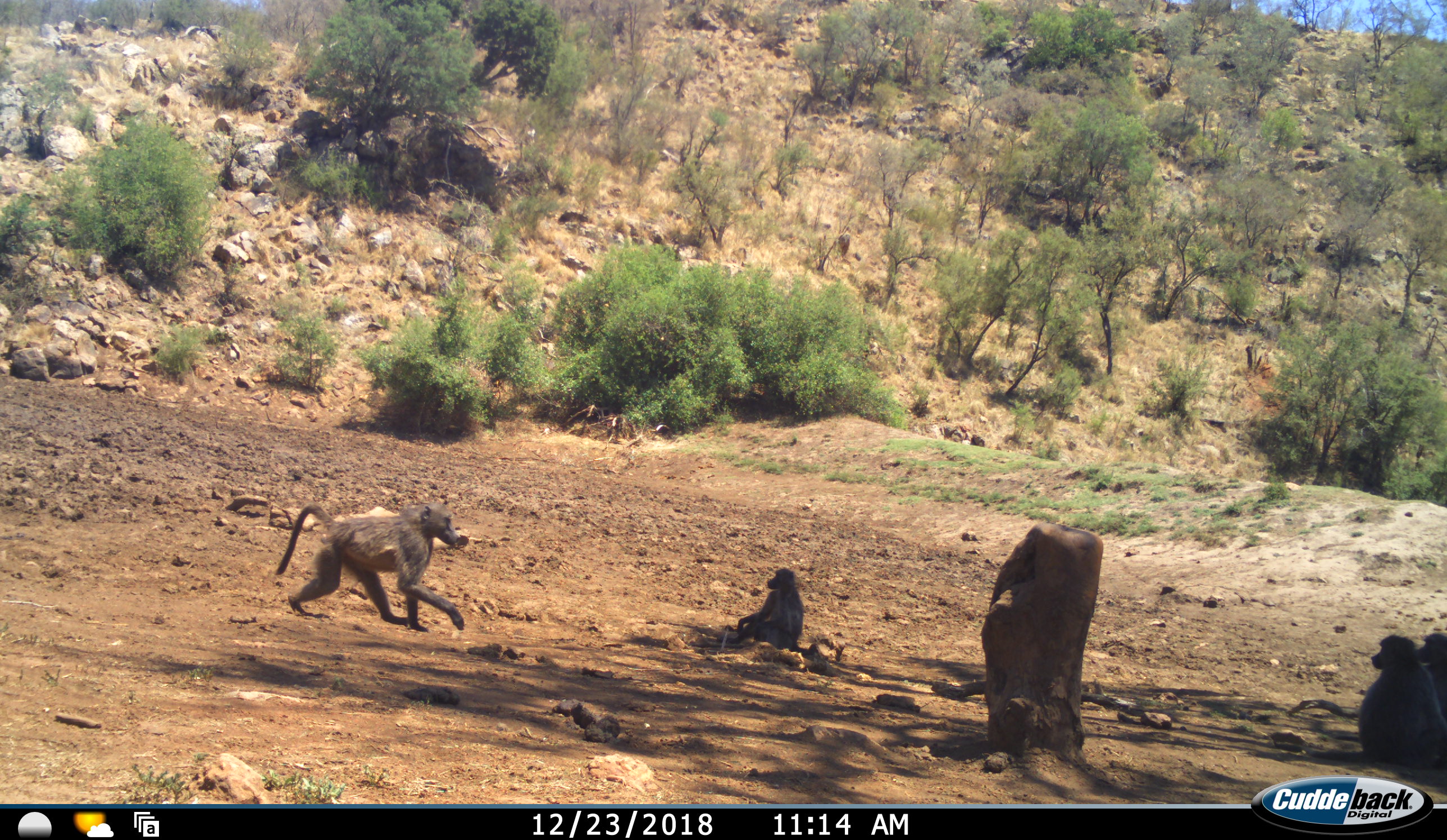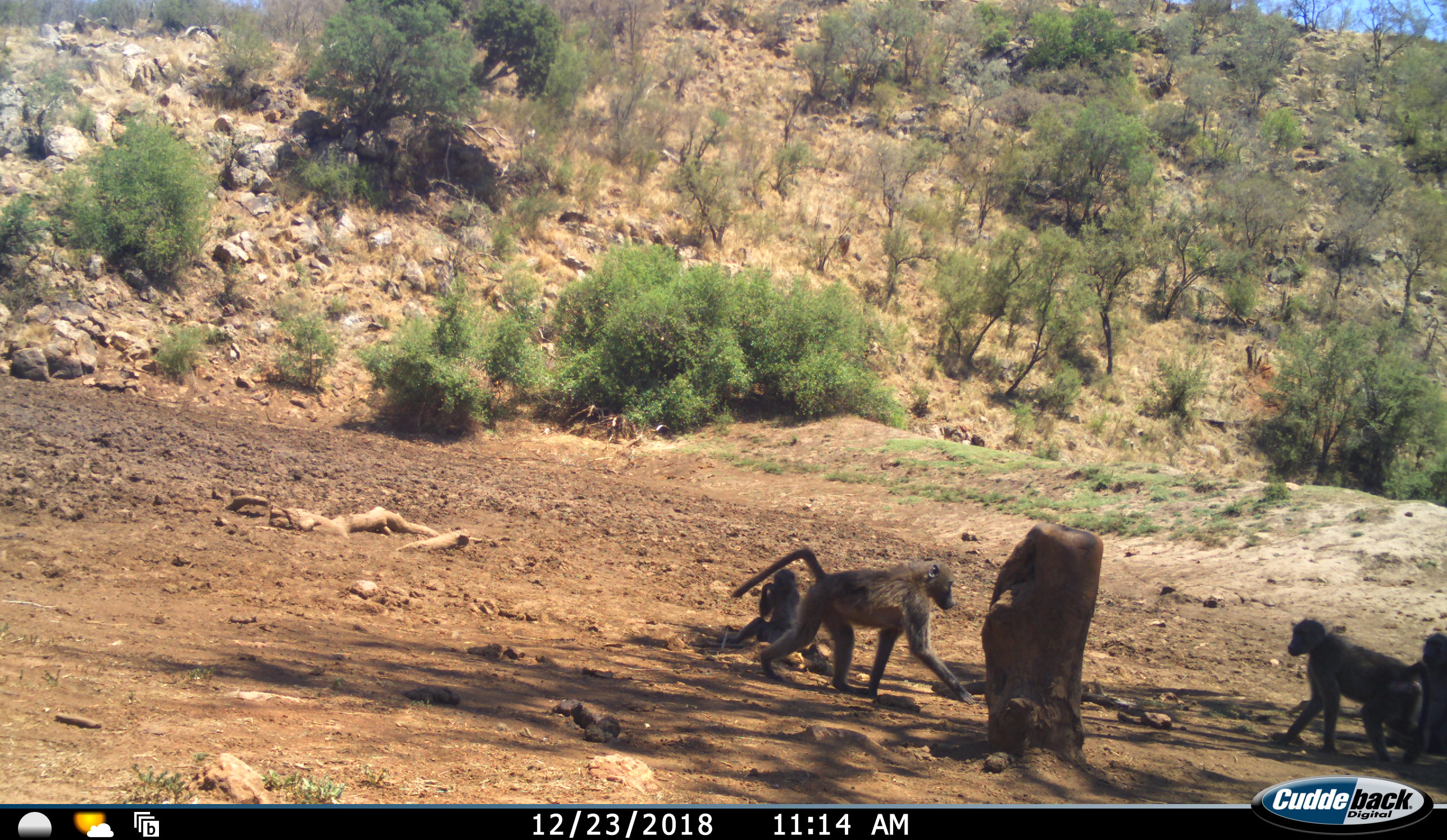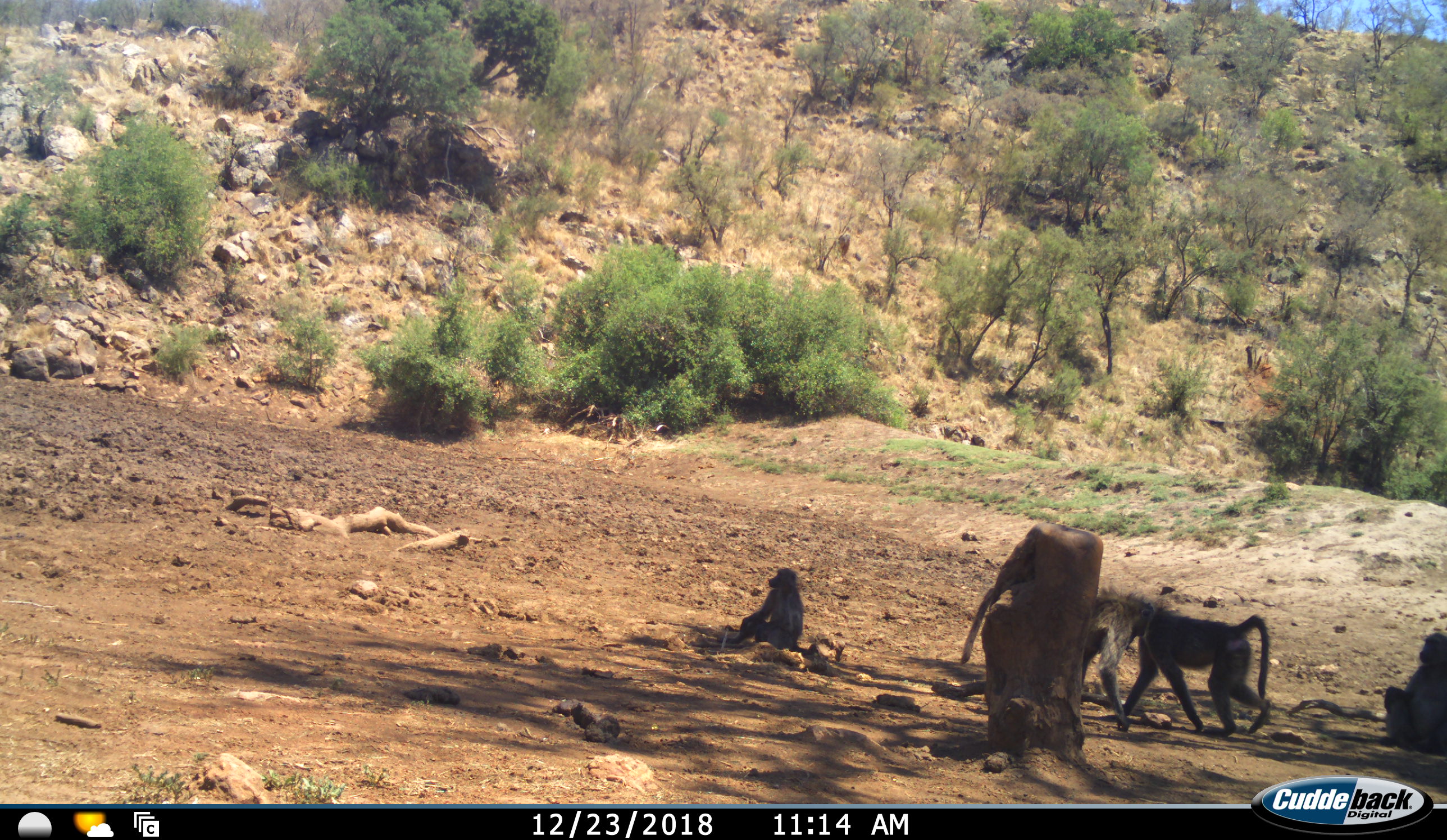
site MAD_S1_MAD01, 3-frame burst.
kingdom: Animalia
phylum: Chordata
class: Mammalia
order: Primates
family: Cercopithecidae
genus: Papio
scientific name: Papio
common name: baboon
Baboon (Papio), count 4. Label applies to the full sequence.